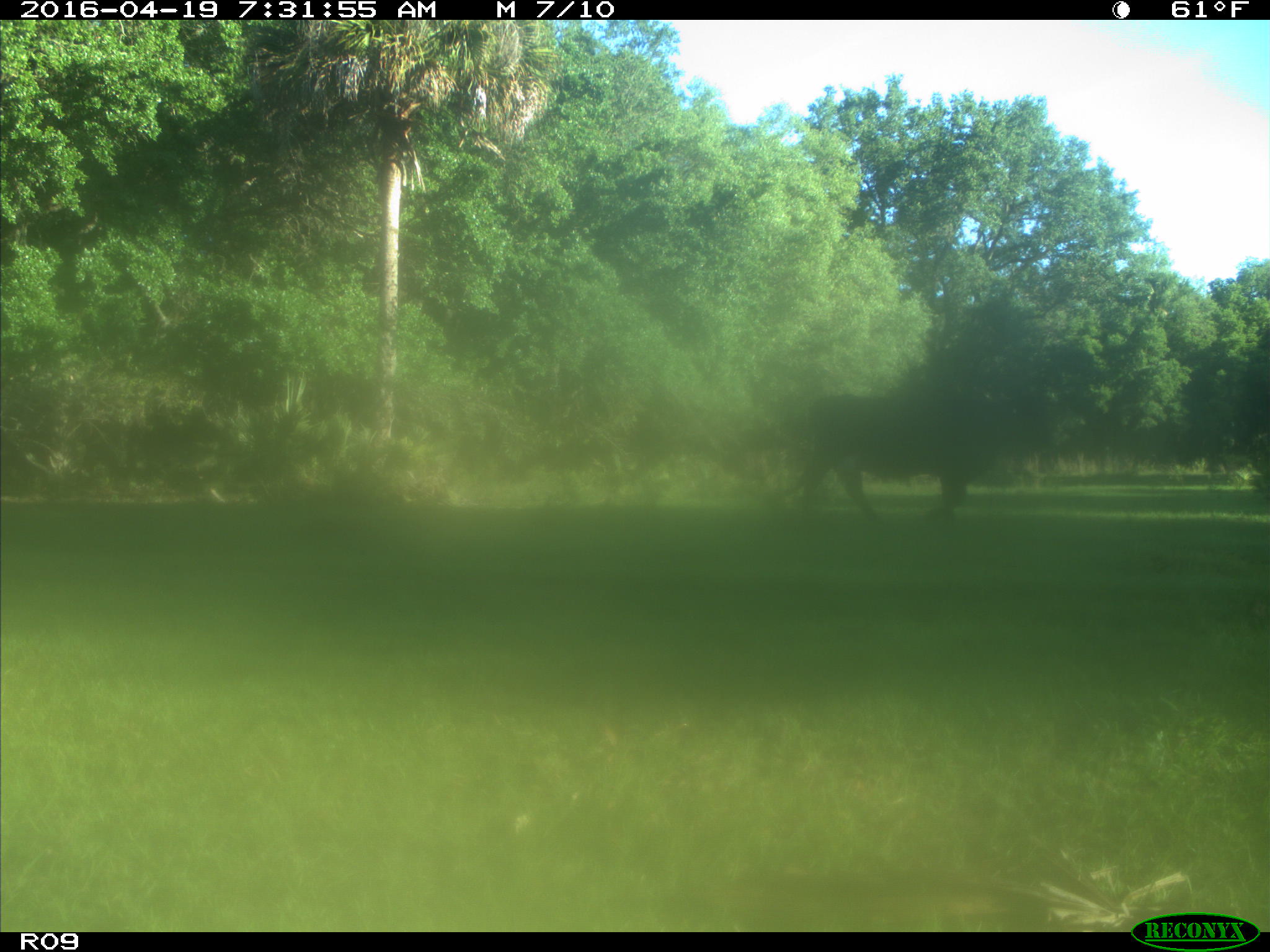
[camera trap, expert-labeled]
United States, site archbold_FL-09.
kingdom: Animalia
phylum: Chordata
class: Mammalia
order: Artiodactyla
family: Bovidae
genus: Bos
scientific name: Bos taurus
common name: domestic cow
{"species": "Bos taurus (domestic cow)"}